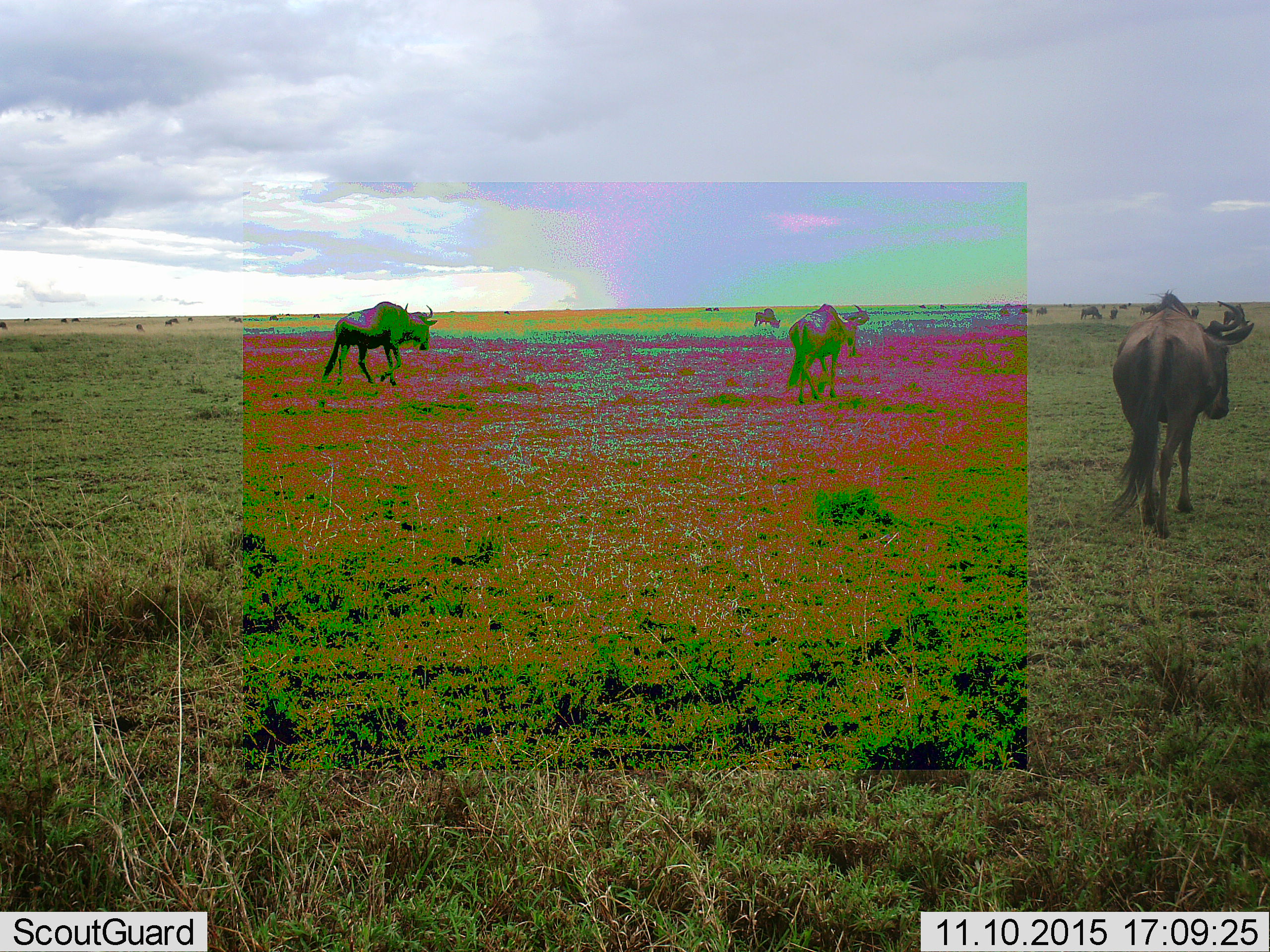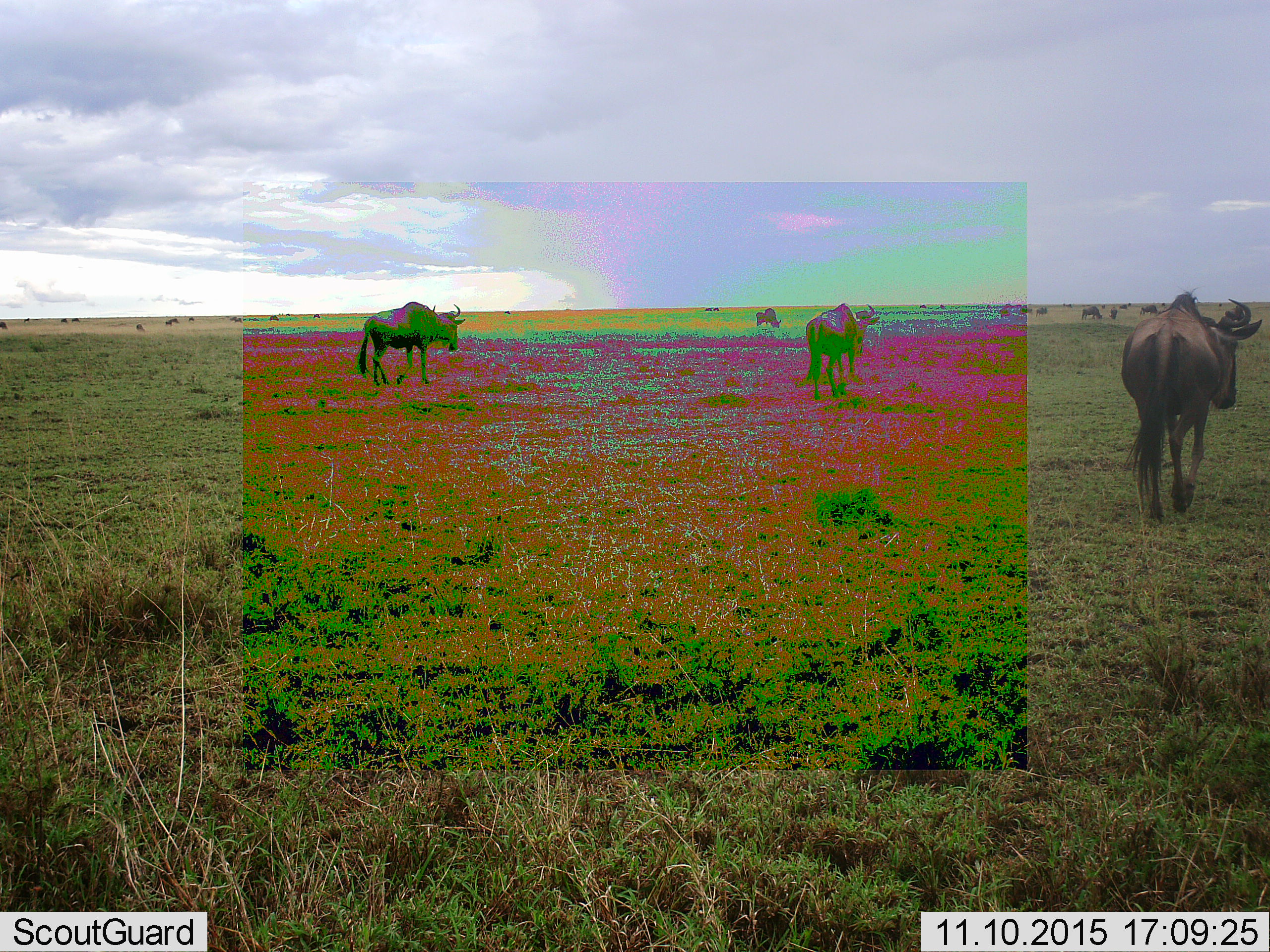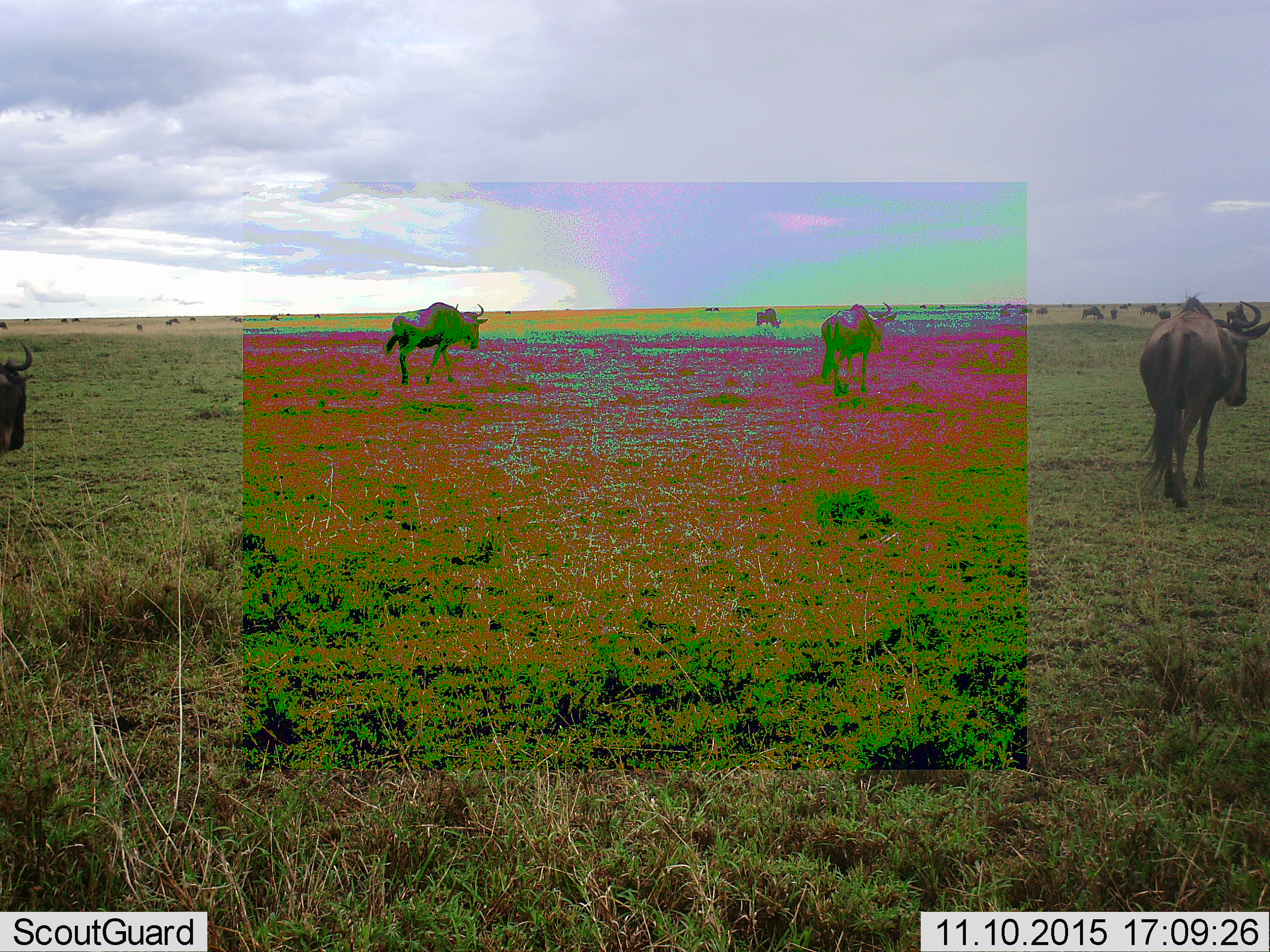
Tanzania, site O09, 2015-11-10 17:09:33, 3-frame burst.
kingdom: Animalia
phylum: Chordata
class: Mammalia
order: Artiodactyla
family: Bovidae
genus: Connochaetes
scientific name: Connochaetes taurinus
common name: blue wildebeest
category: wildebeest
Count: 11-50.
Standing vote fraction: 56%.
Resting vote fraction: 0%.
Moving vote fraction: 89%.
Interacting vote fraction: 0%.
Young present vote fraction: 11%.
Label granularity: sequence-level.